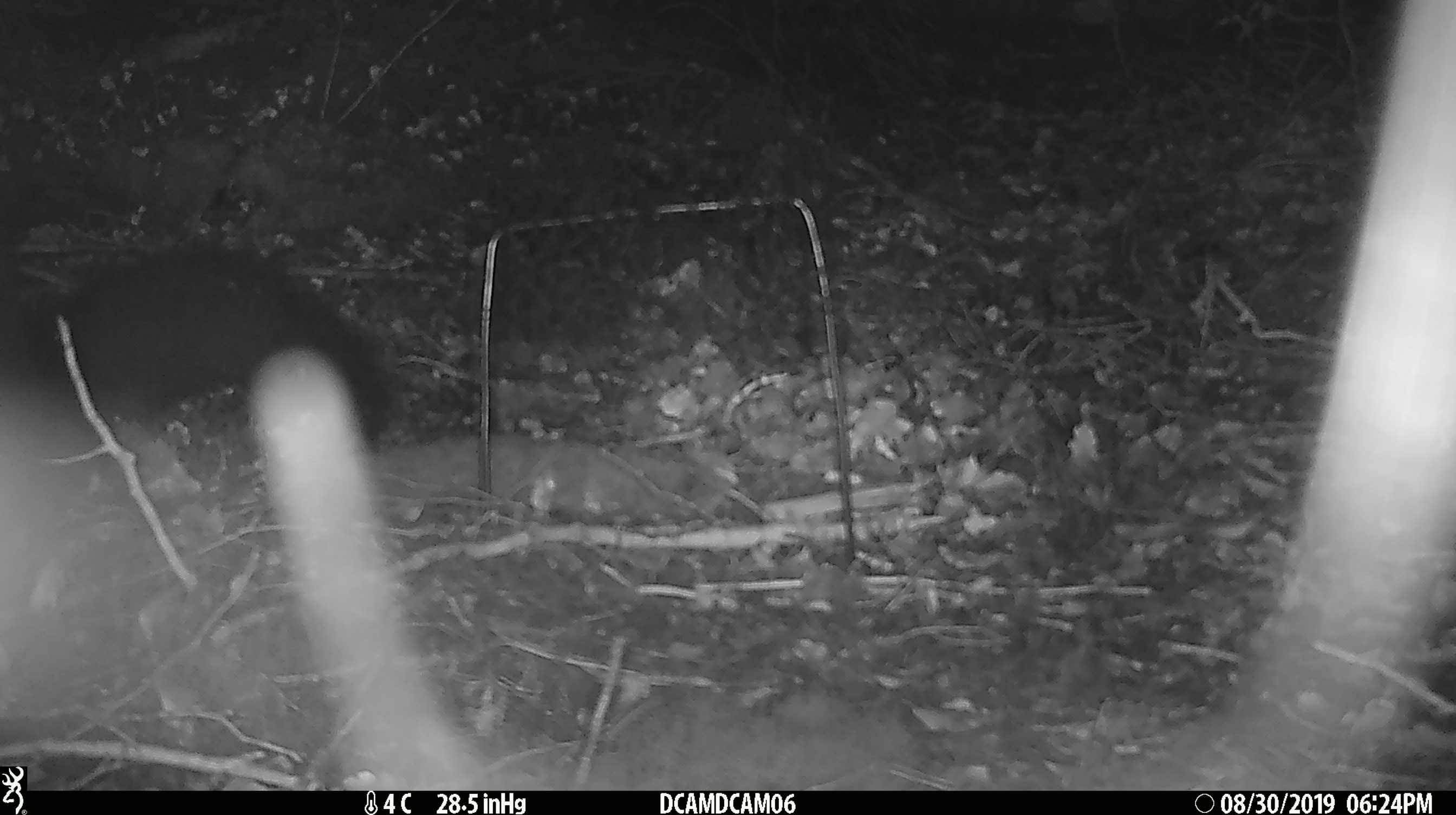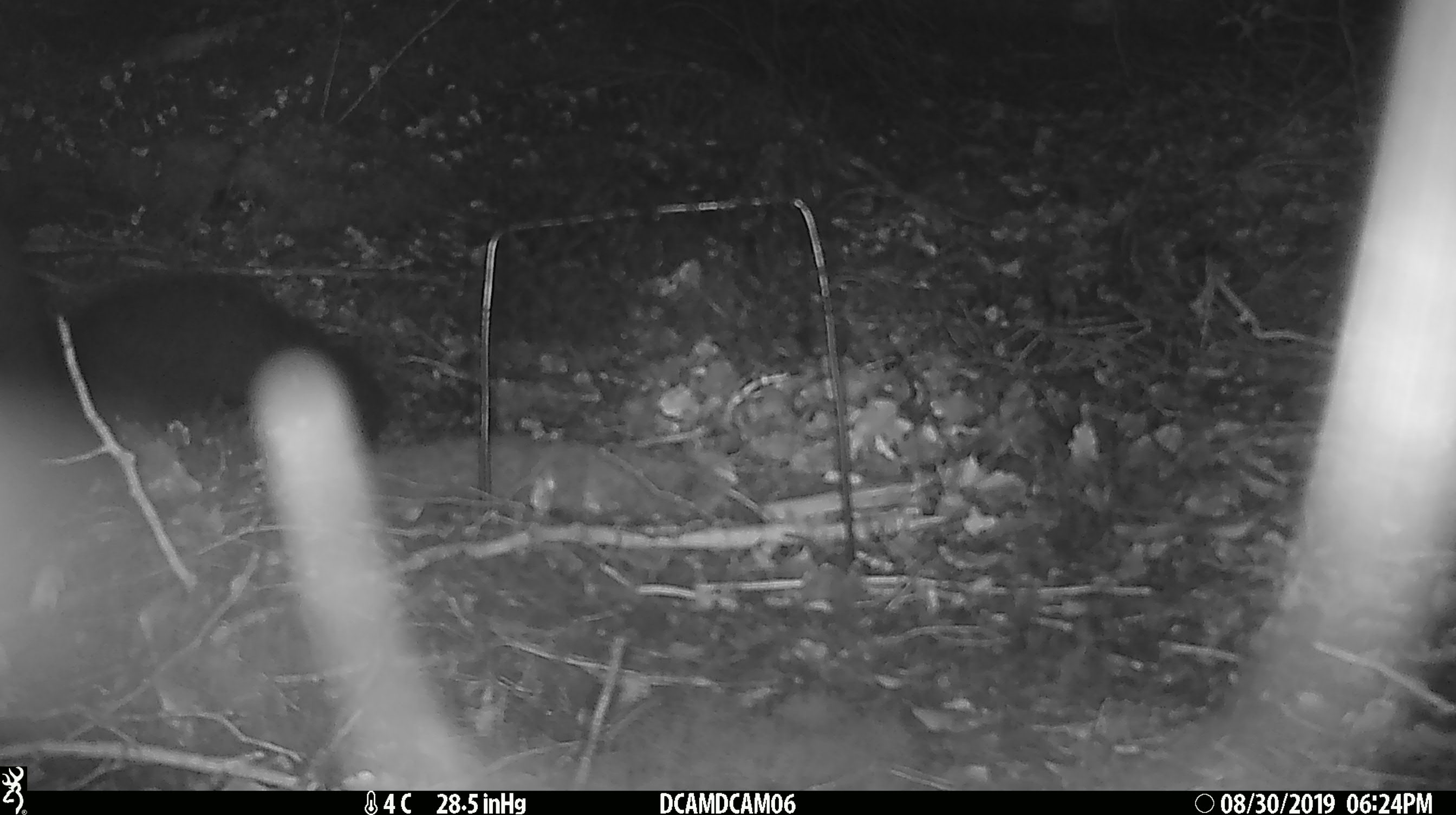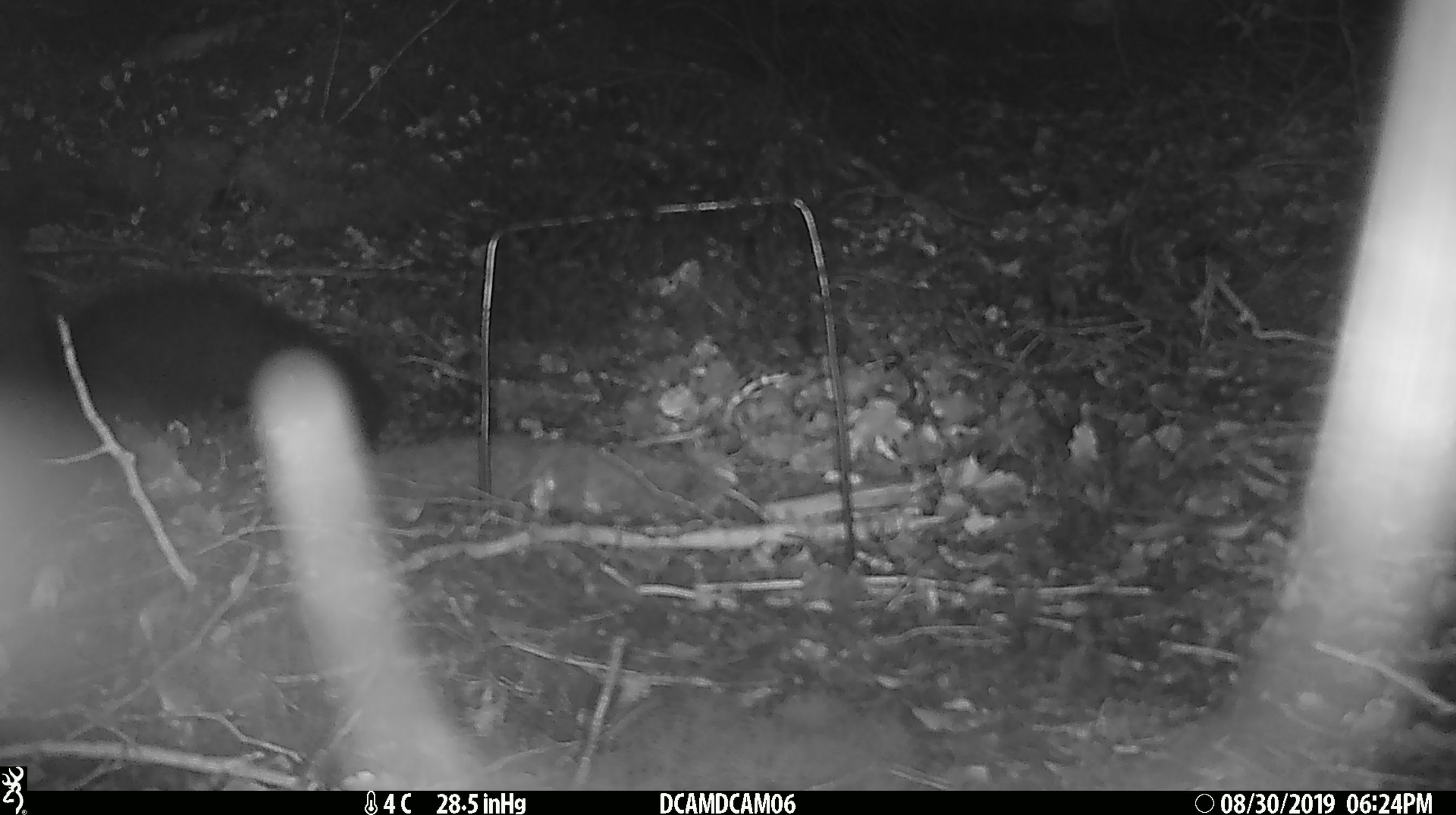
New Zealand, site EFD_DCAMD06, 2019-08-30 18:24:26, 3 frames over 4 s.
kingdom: Animalia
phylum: Chordata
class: Mammalia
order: Diprotodontia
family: Phalangeridae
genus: Trichosurus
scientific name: Trichosurus vulpecula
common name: common brushtail possum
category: possum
Possum (common brushtail possum) (Trichosurus vulpecula).